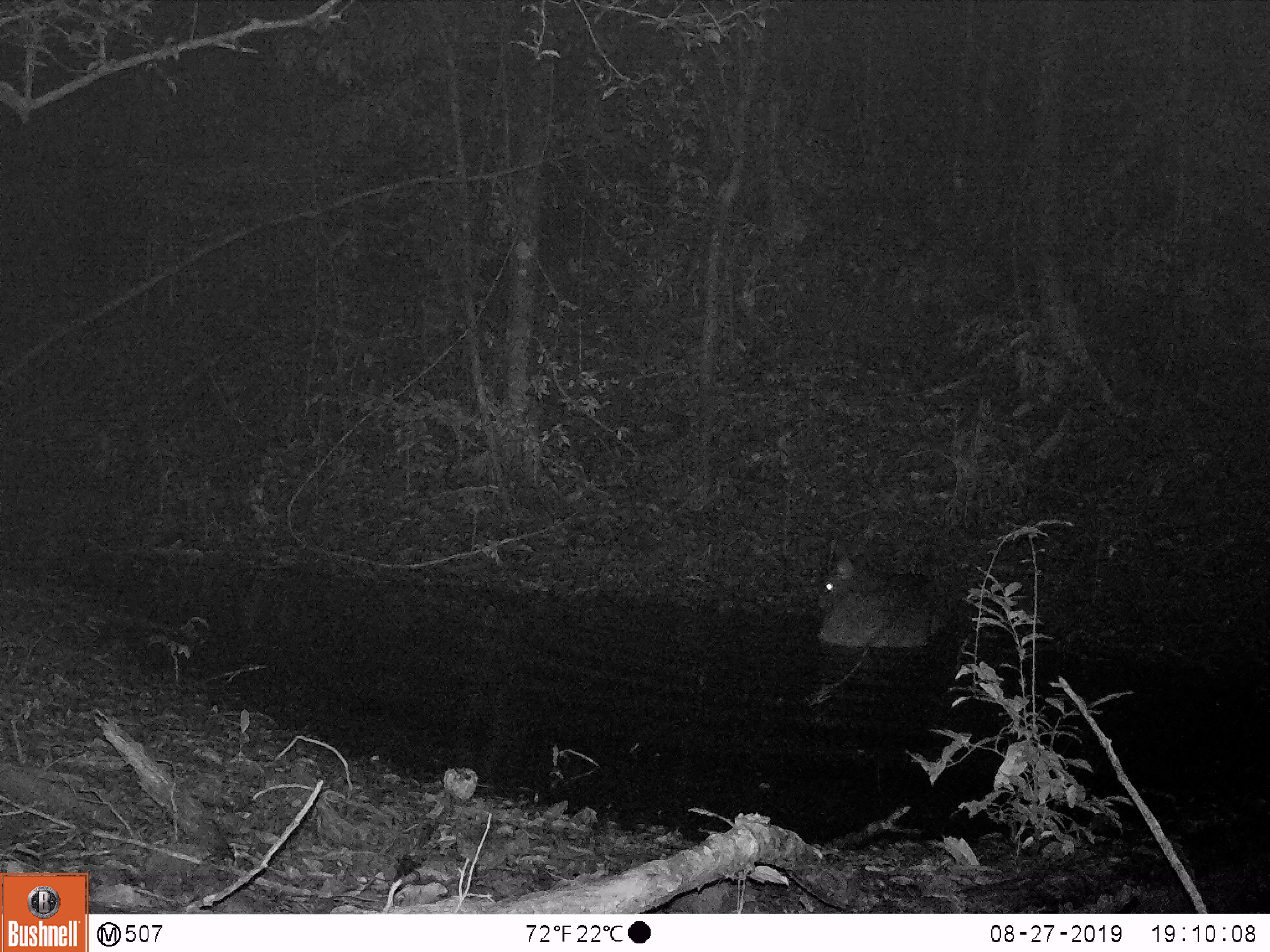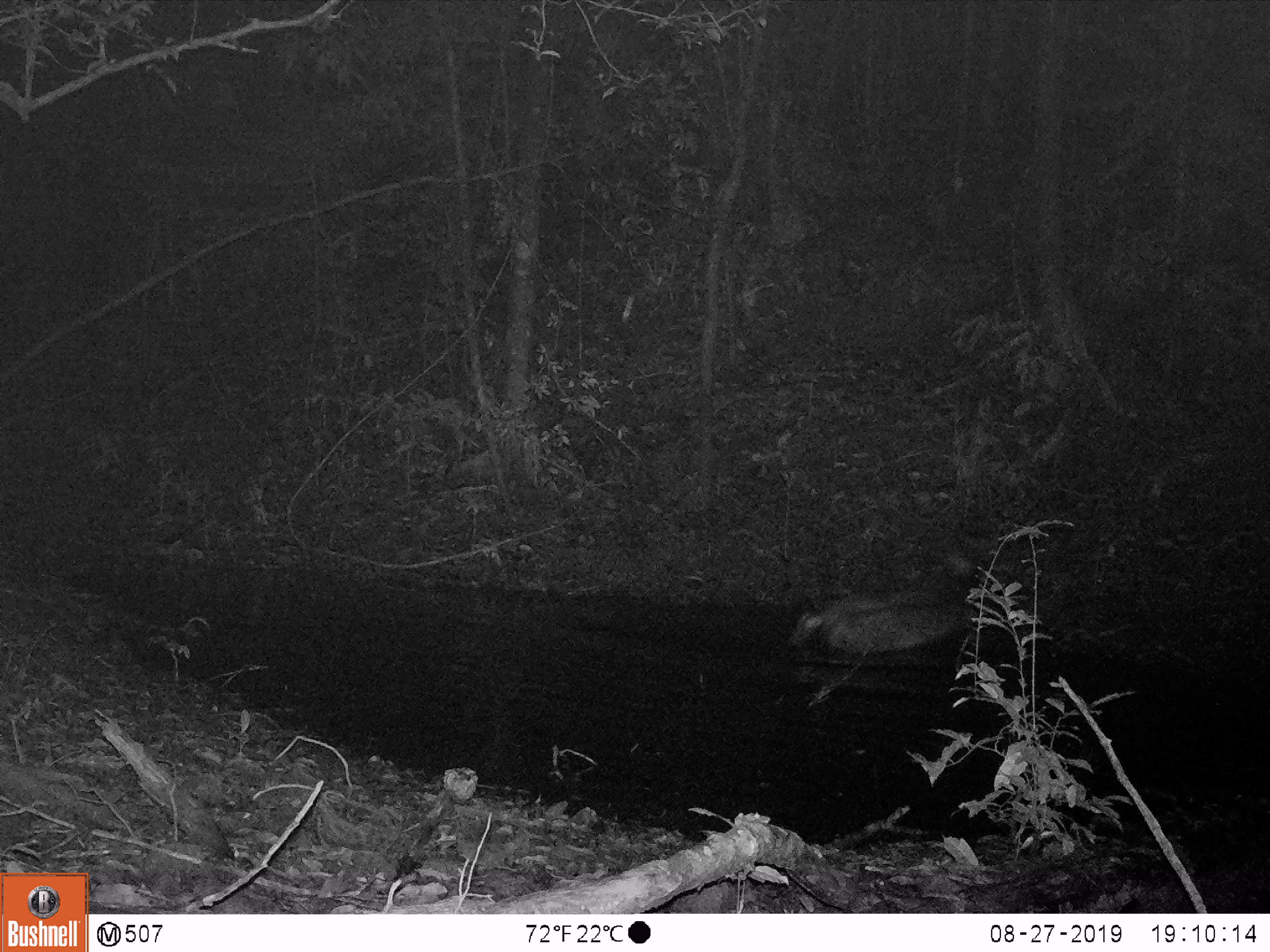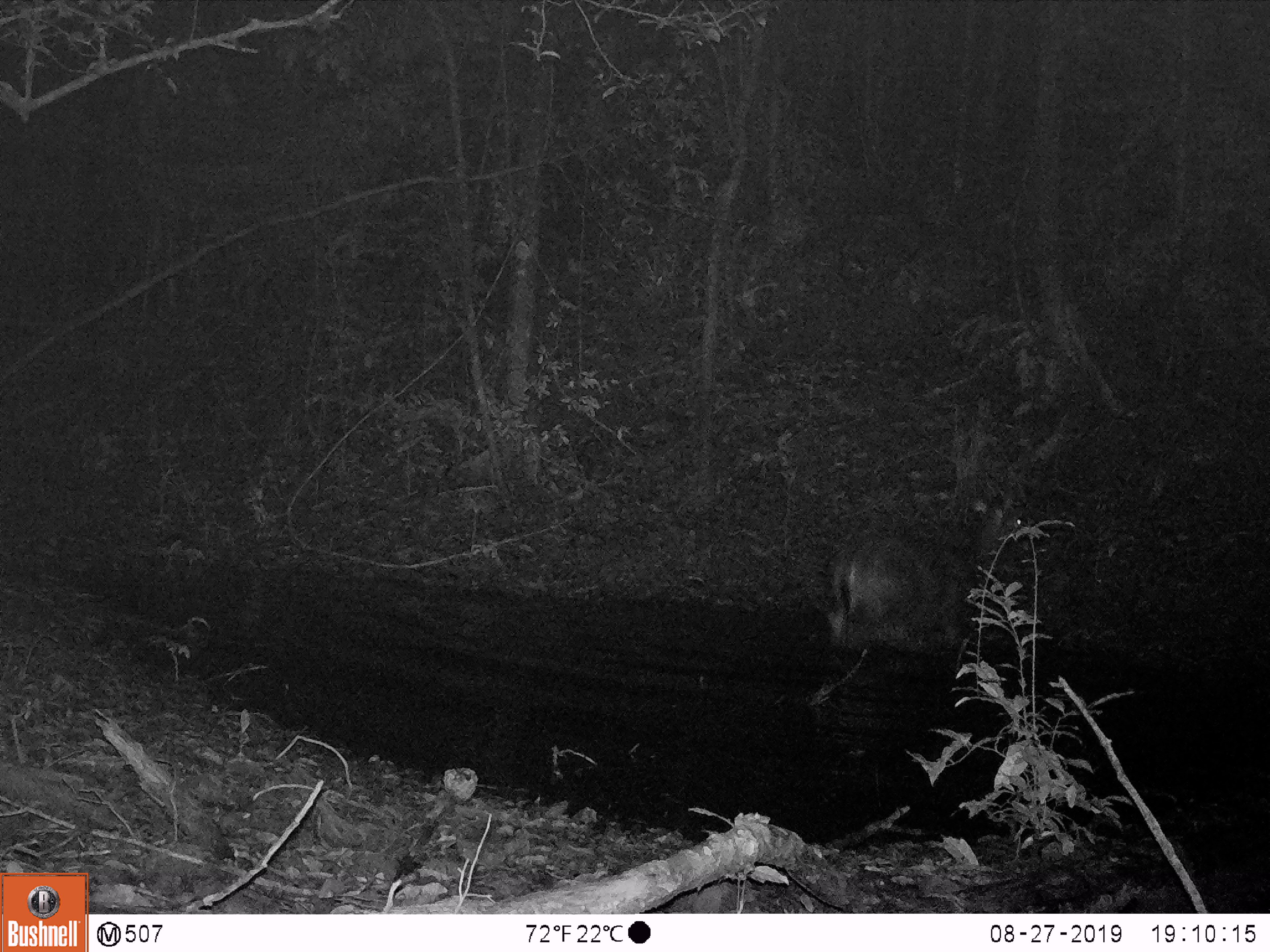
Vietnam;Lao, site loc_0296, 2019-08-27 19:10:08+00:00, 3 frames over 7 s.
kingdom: Animalia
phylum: Chordata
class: Mammalia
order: Artiodactyla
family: Cervidae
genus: Rusa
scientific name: Rusa unicolor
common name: sambar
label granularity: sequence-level